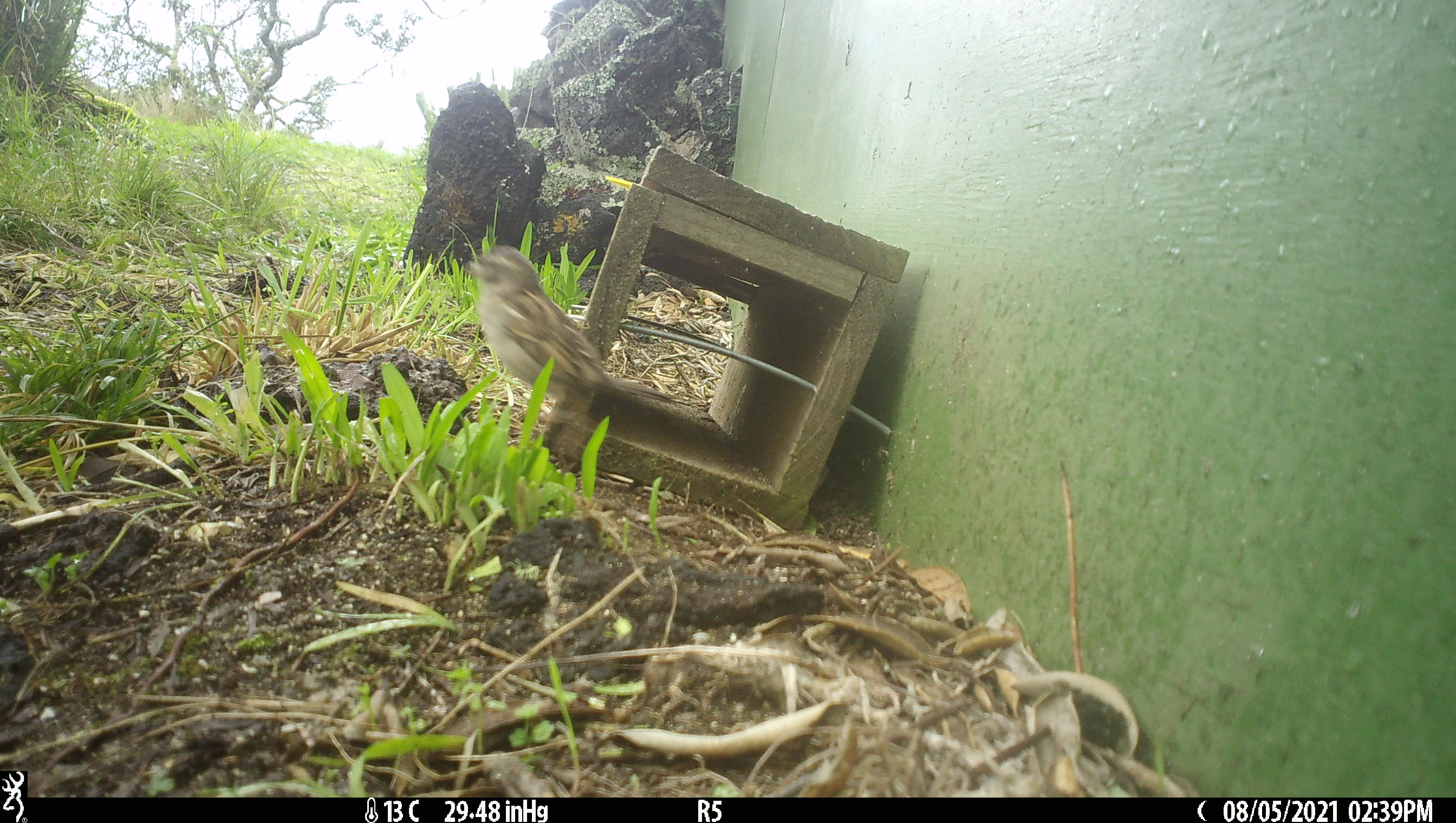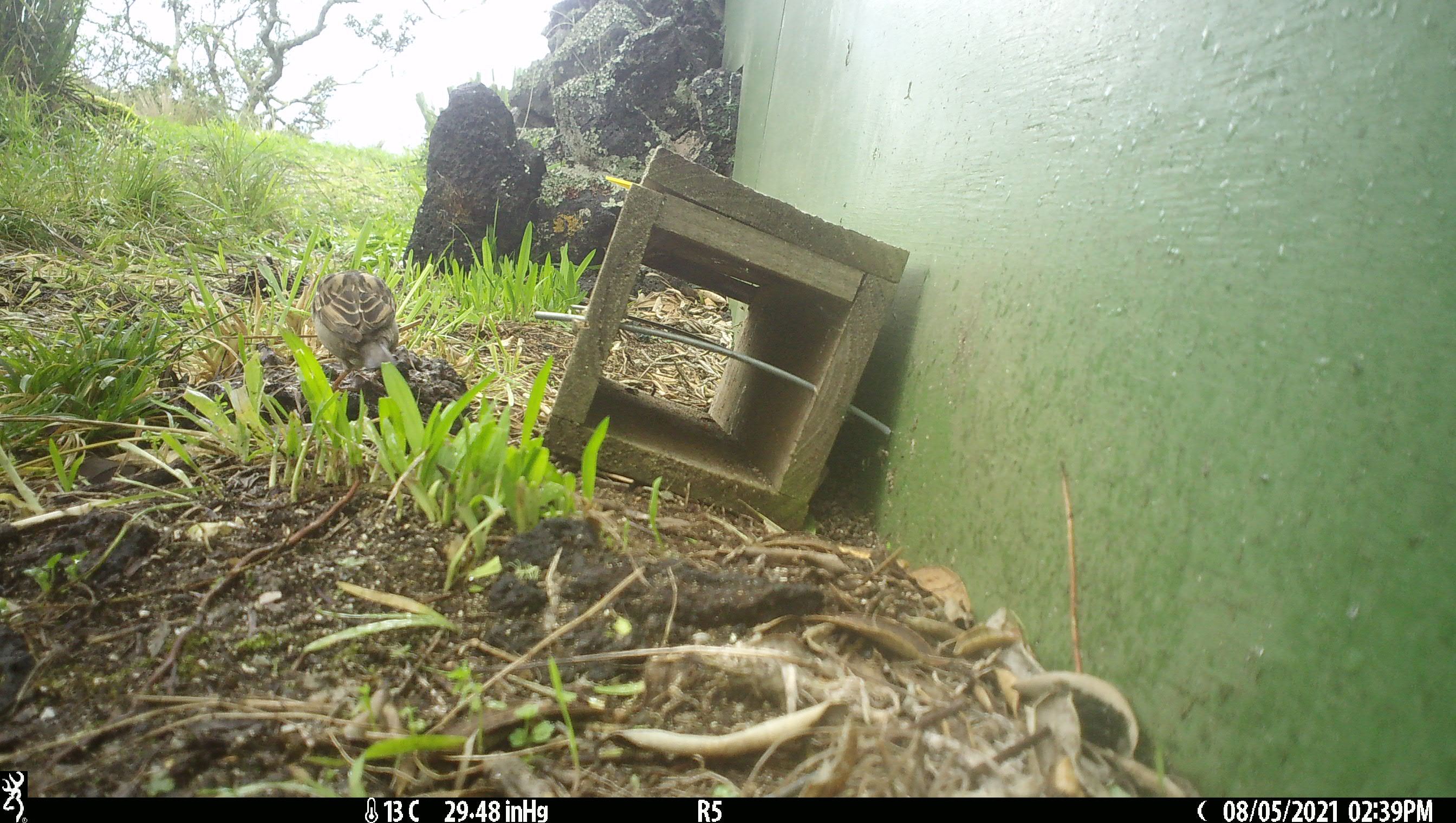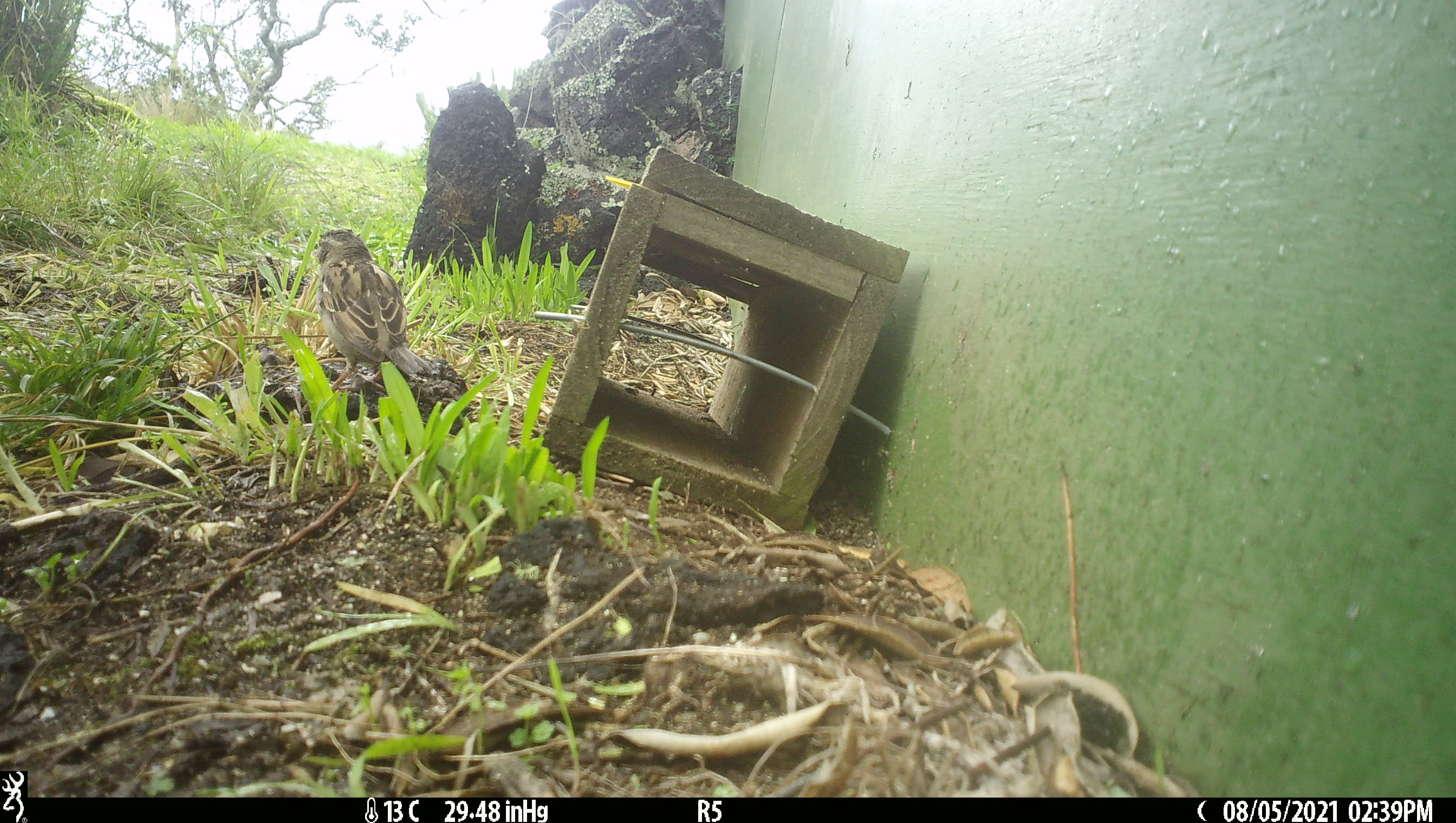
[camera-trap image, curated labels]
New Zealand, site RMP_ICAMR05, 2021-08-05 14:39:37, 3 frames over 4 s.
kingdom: Animalia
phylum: Chordata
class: Aves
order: Passeriformes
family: Passeridae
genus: Passer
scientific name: Passer domesticus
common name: house sparrow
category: sparrow